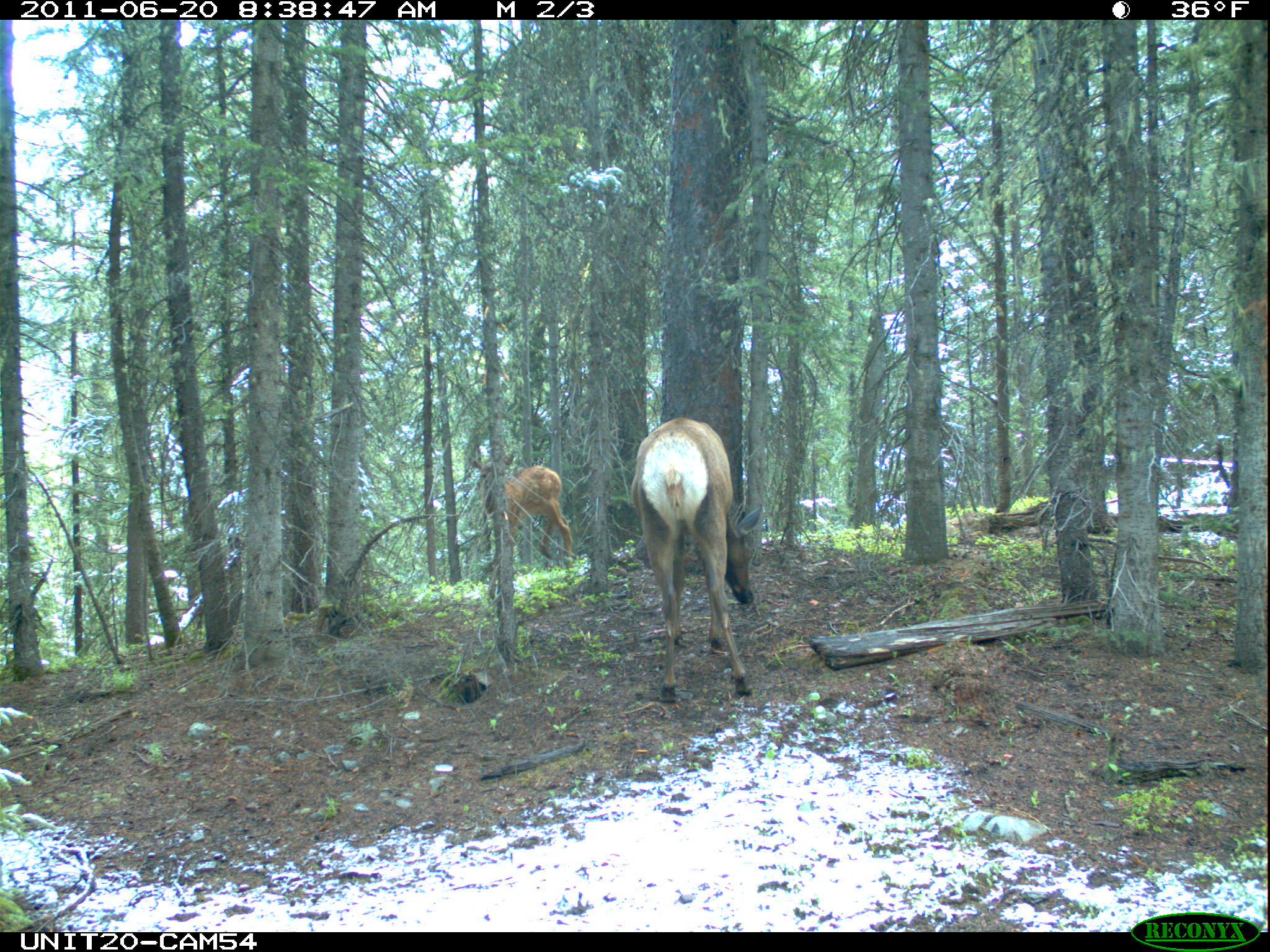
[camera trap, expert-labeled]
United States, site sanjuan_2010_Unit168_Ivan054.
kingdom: Animalia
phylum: Chordata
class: Mammalia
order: Artiodactyla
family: Cervidae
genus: Cervus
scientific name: Cervus elaphus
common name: red deer